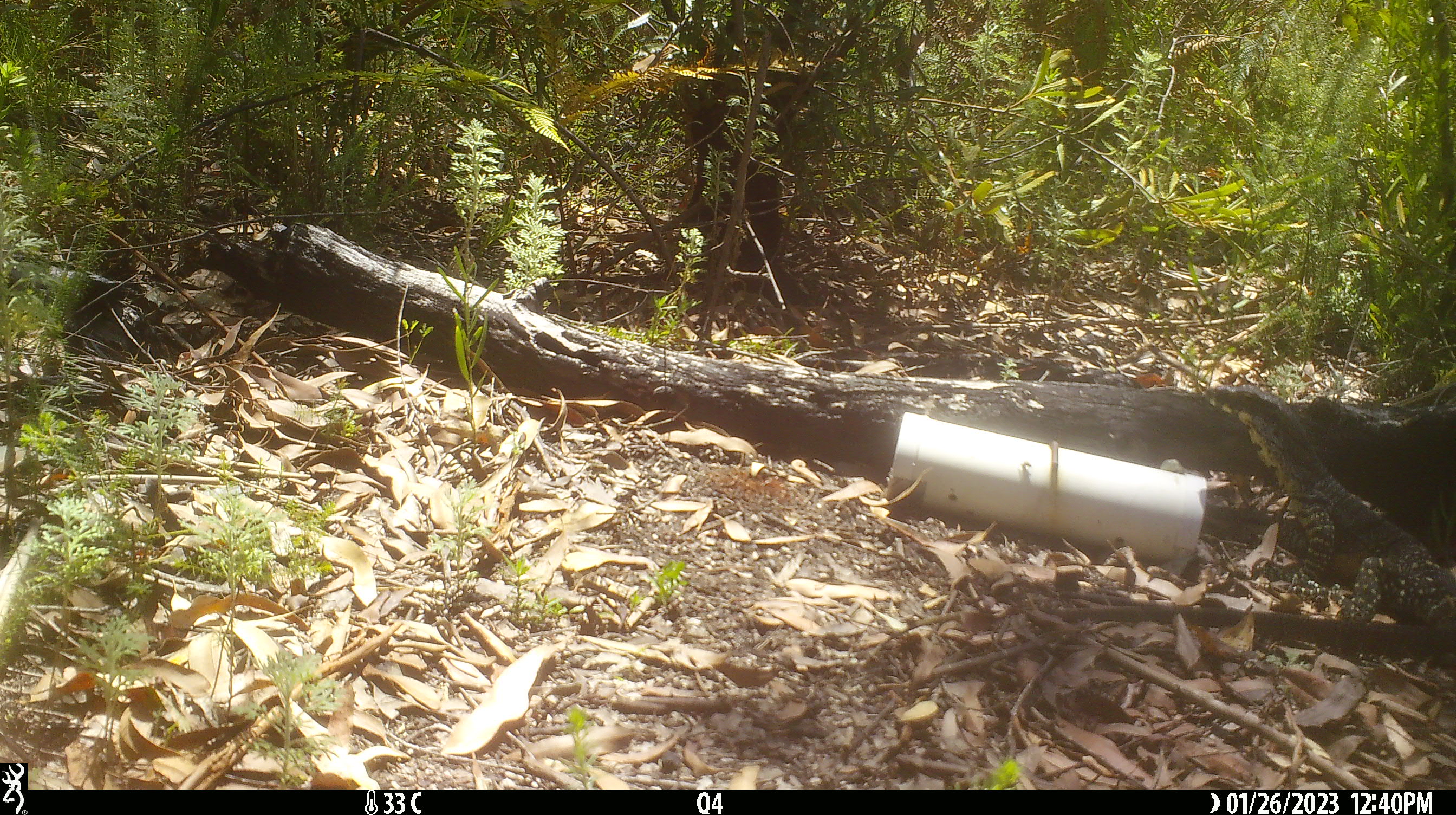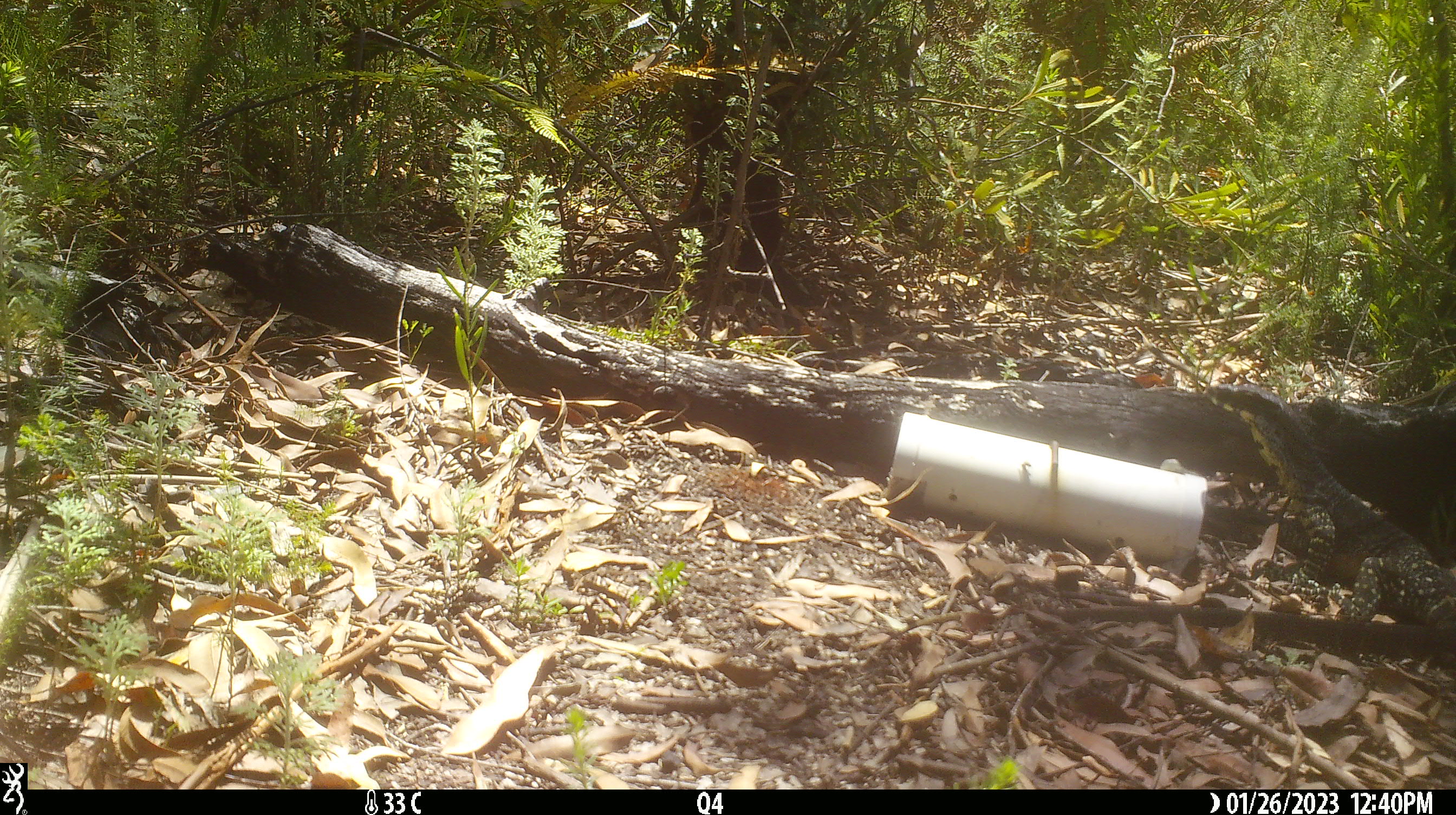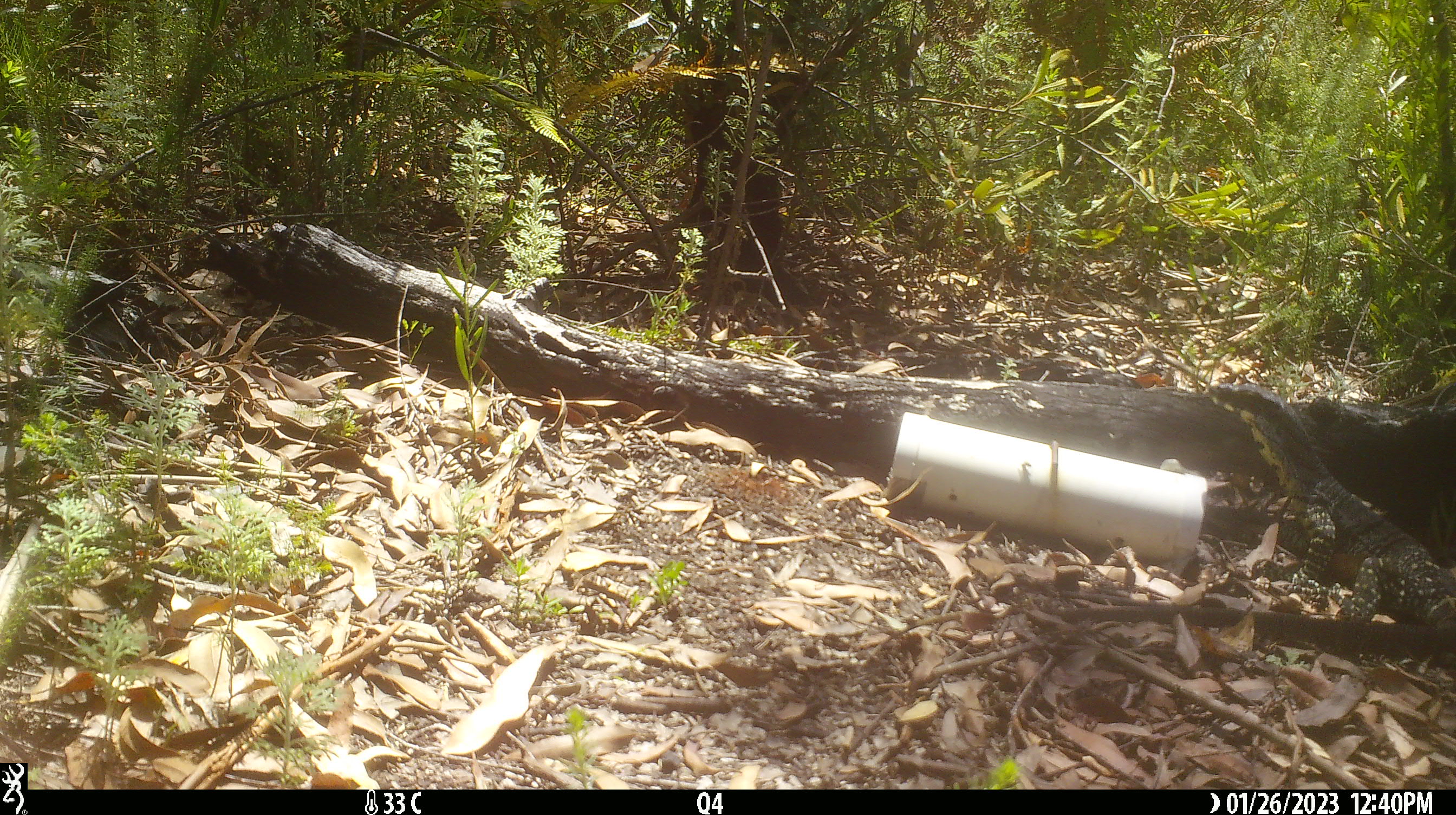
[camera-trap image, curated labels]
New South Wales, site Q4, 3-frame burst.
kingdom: Animalia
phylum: Chordata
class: Reptilia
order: Squamata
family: Varanidae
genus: Varanus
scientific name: Varanus varius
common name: lace monitor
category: goanna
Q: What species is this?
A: Goanna (lace monitor) (Varanus varius).